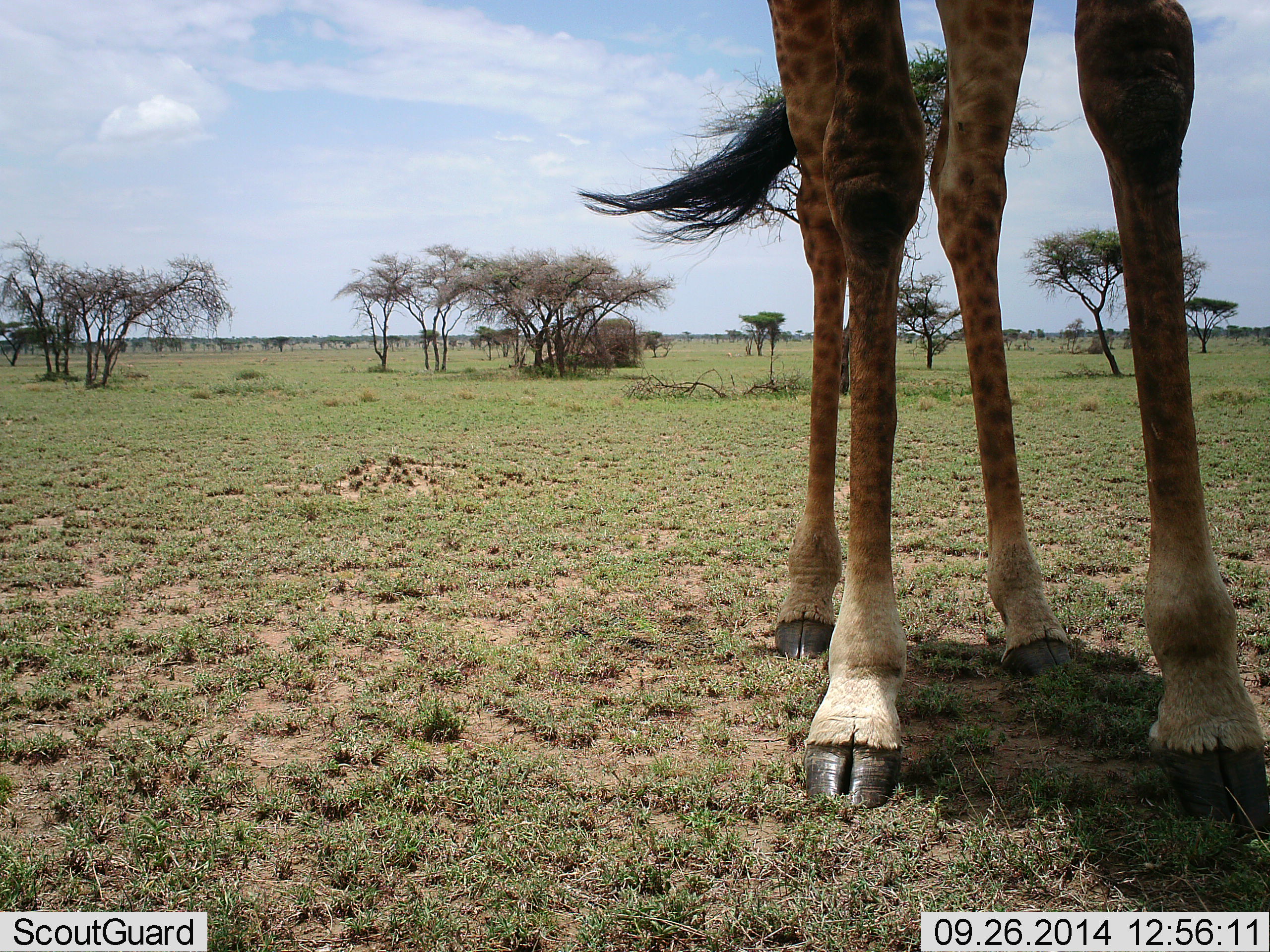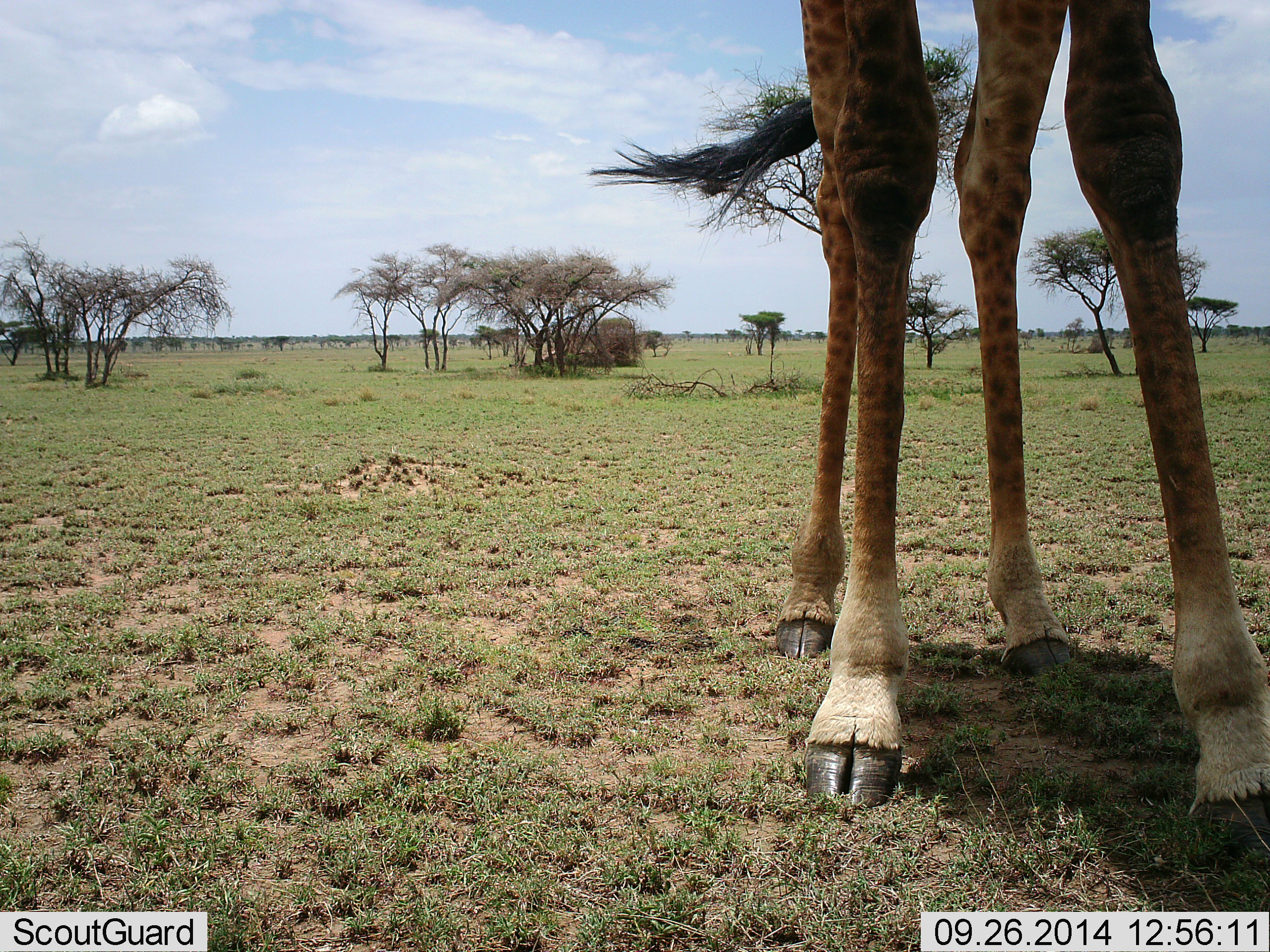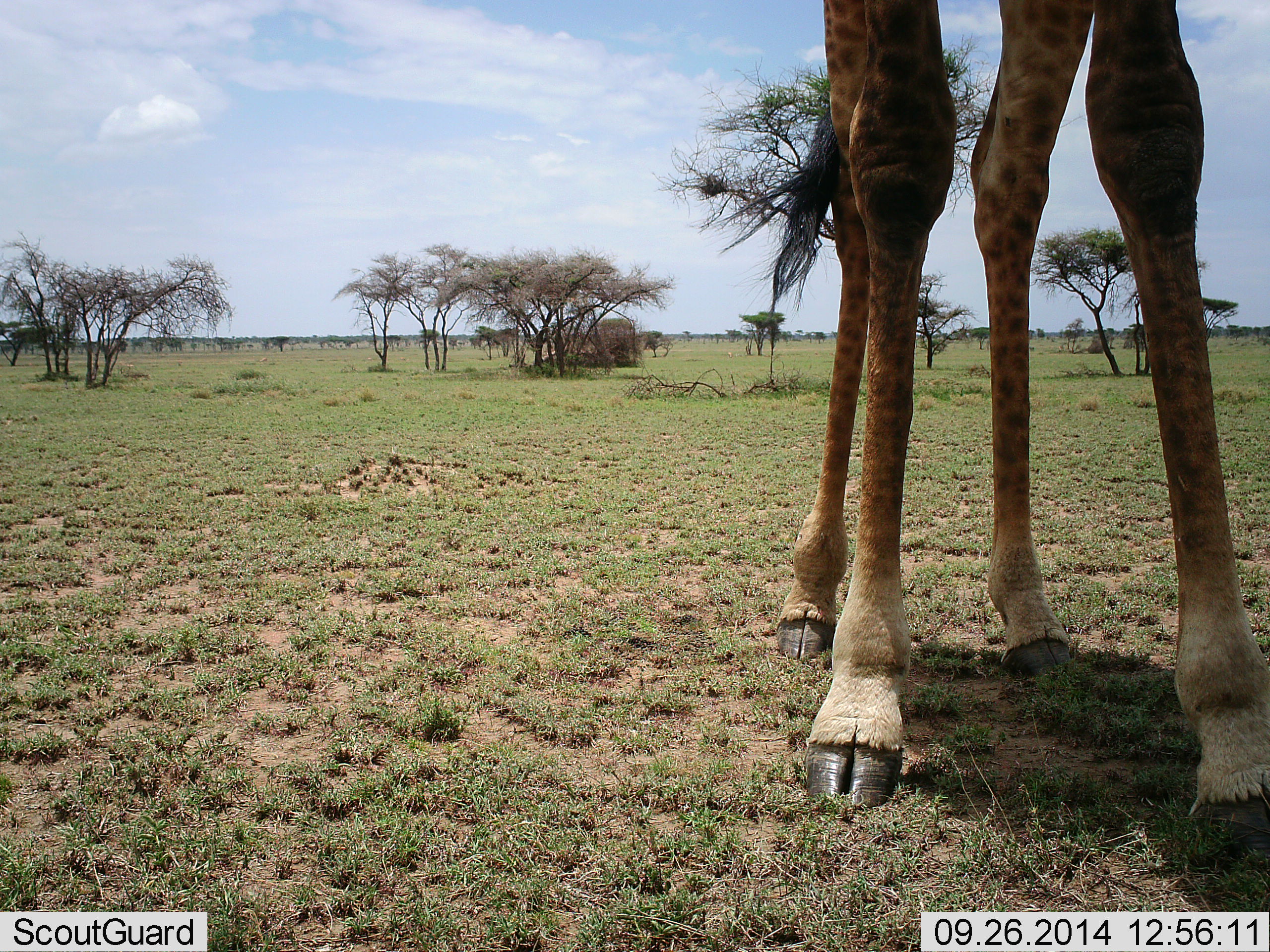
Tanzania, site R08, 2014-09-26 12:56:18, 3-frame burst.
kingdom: Animalia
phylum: Chordata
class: Mammalia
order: Artiodactyla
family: Giraffidae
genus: Giraffa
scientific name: Giraffa camelopardalis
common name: giraffe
Giraffe (Giraffa camelopardalis), count 1. Behavior (volunteer vote fractions): standing 100%, resting 0%, moving 0%, interacting 0%. Young present (vote fraction): 0%. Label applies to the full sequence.